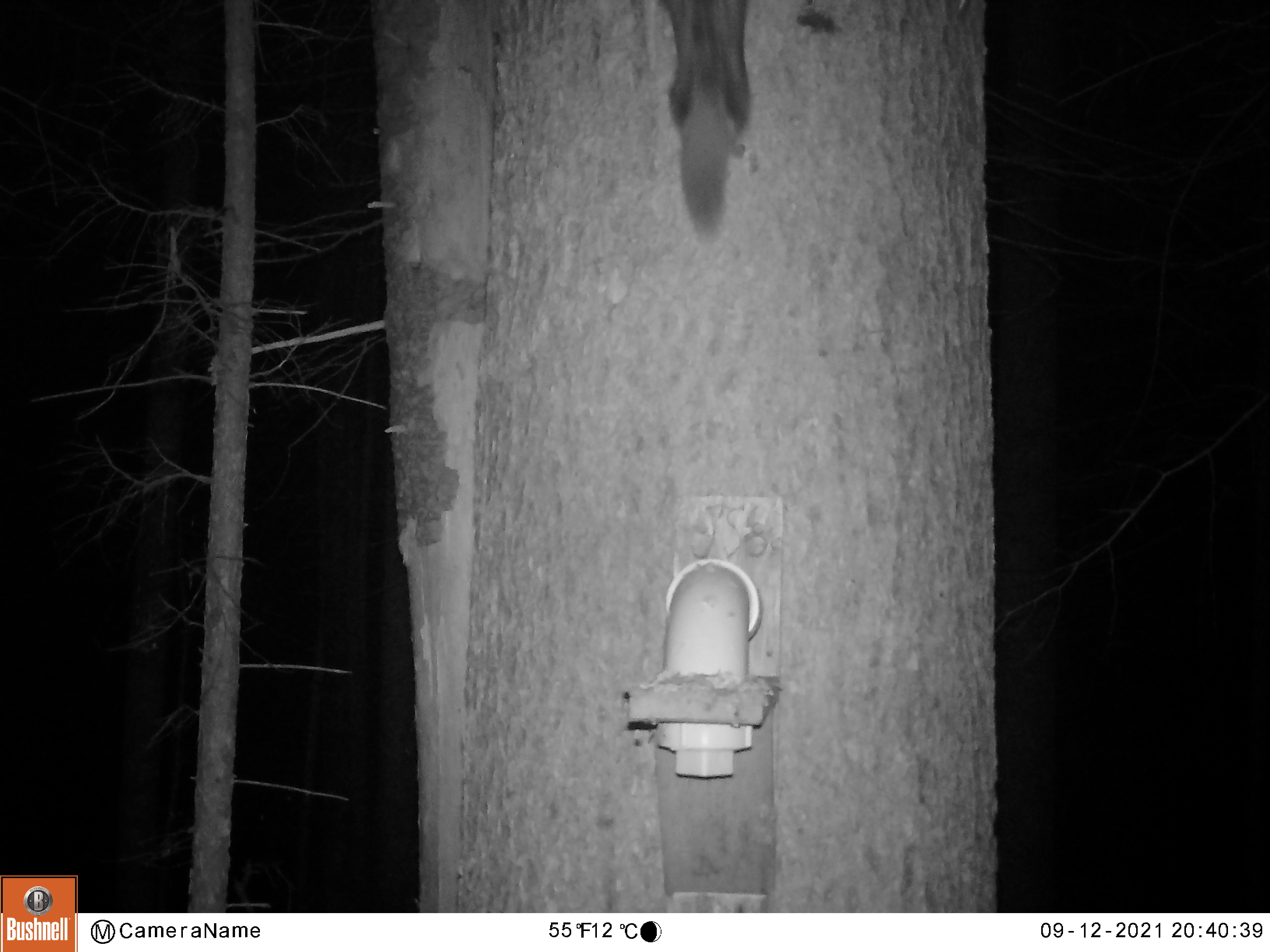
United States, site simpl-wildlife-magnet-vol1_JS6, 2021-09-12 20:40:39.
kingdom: Animalia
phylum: Chordata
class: Mammalia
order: Rodentia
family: Sciuridae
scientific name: Sciuridae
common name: squirrel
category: squirrel sp.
Squirrel sp. (squirrel) (Sciuridae).